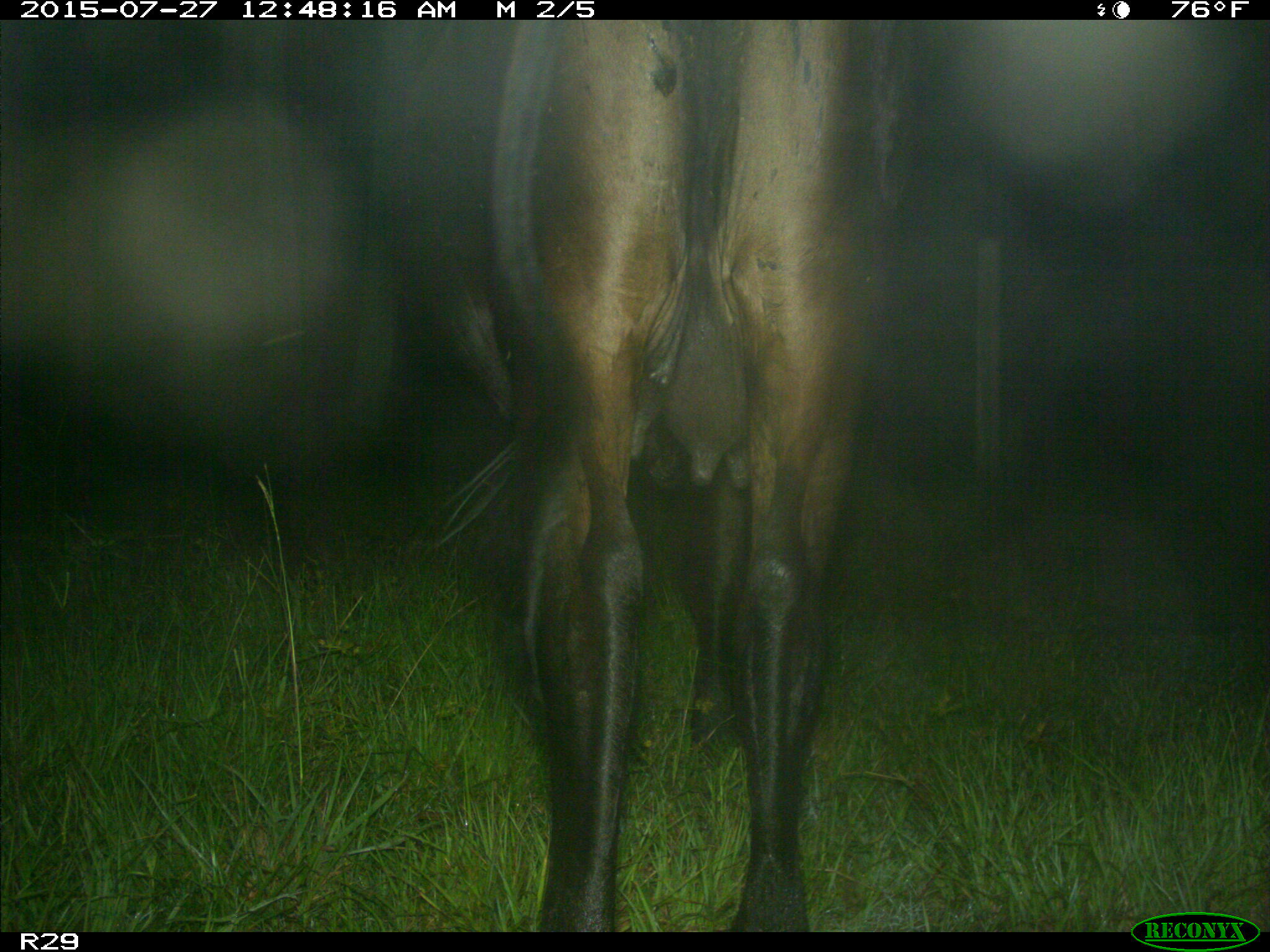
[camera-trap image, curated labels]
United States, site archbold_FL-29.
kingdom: Animalia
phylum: Chordata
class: Mammalia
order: Artiodactyla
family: Bovidae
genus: Bos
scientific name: Bos taurus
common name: domestic cow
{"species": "Bos taurus (domestic cow)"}